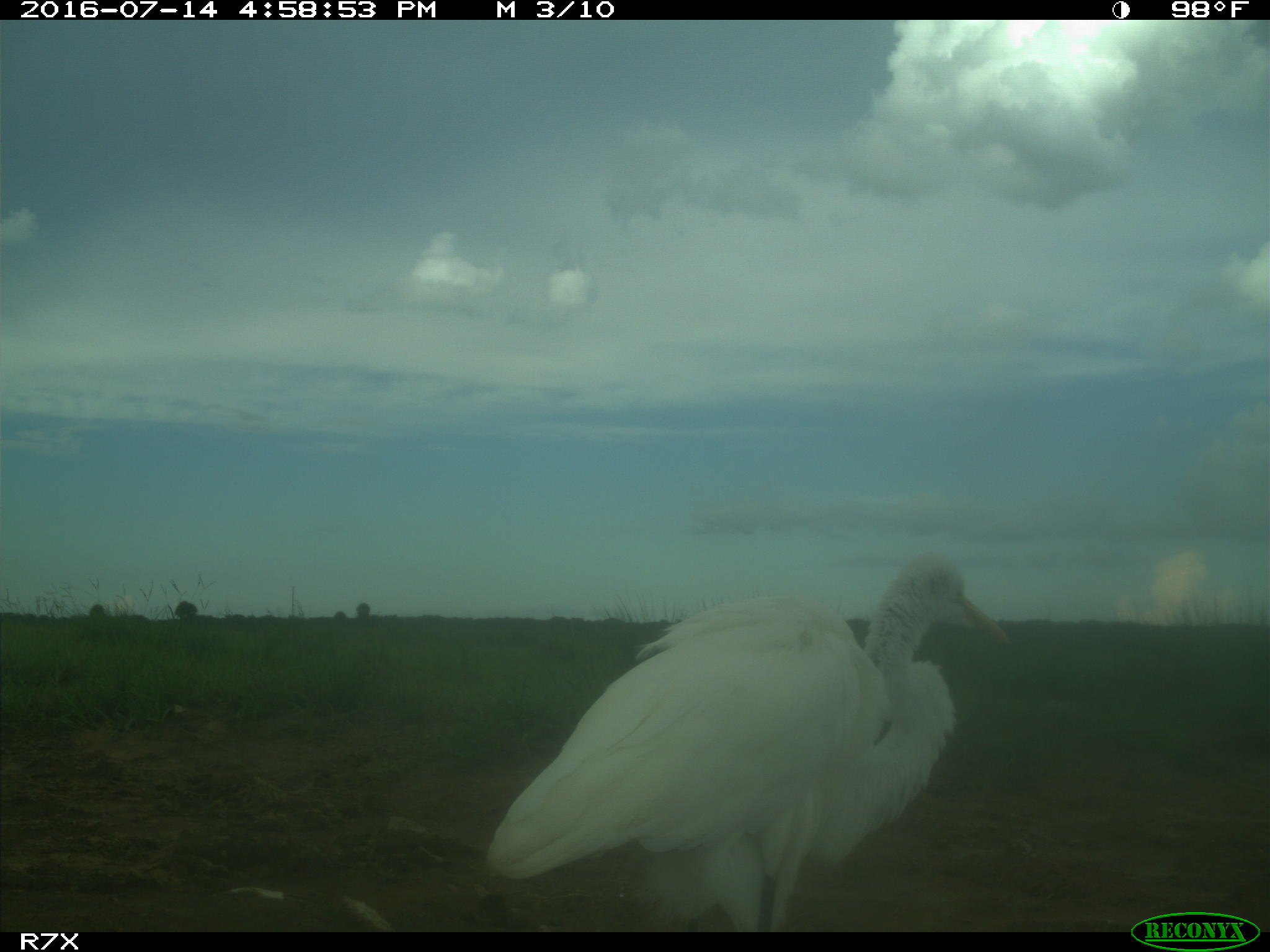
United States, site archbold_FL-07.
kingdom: Animalia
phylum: Chordata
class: Aves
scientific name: Aves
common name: birds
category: unidentified bird